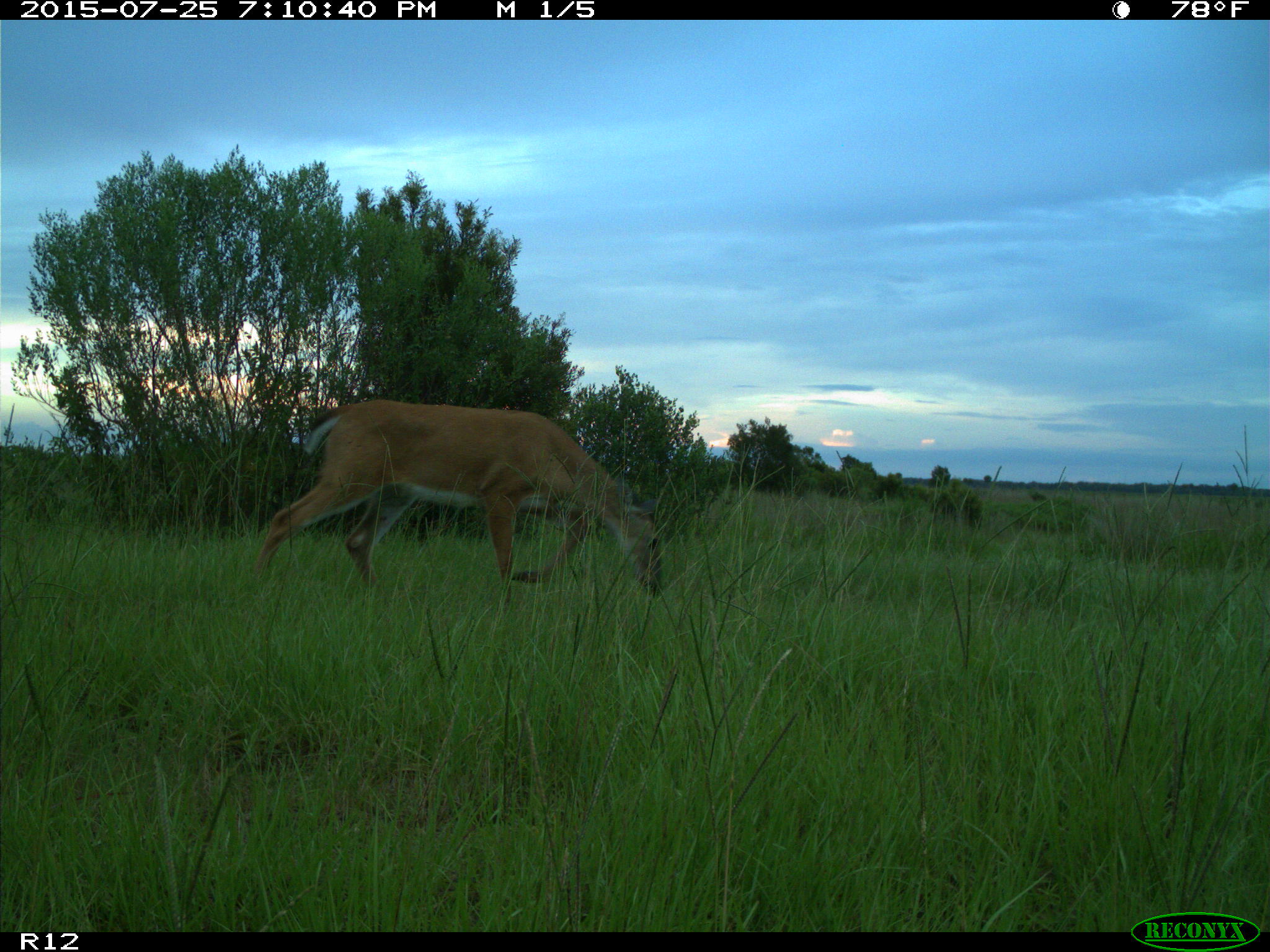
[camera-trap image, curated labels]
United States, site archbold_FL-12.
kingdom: Animalia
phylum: Chordata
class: Mammalia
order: Artiodactyla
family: Cervidae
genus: Odocoileus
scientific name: Odocoileus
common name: deer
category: unidentified deer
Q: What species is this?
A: Unidentified deer (deer) (Odocoileus).